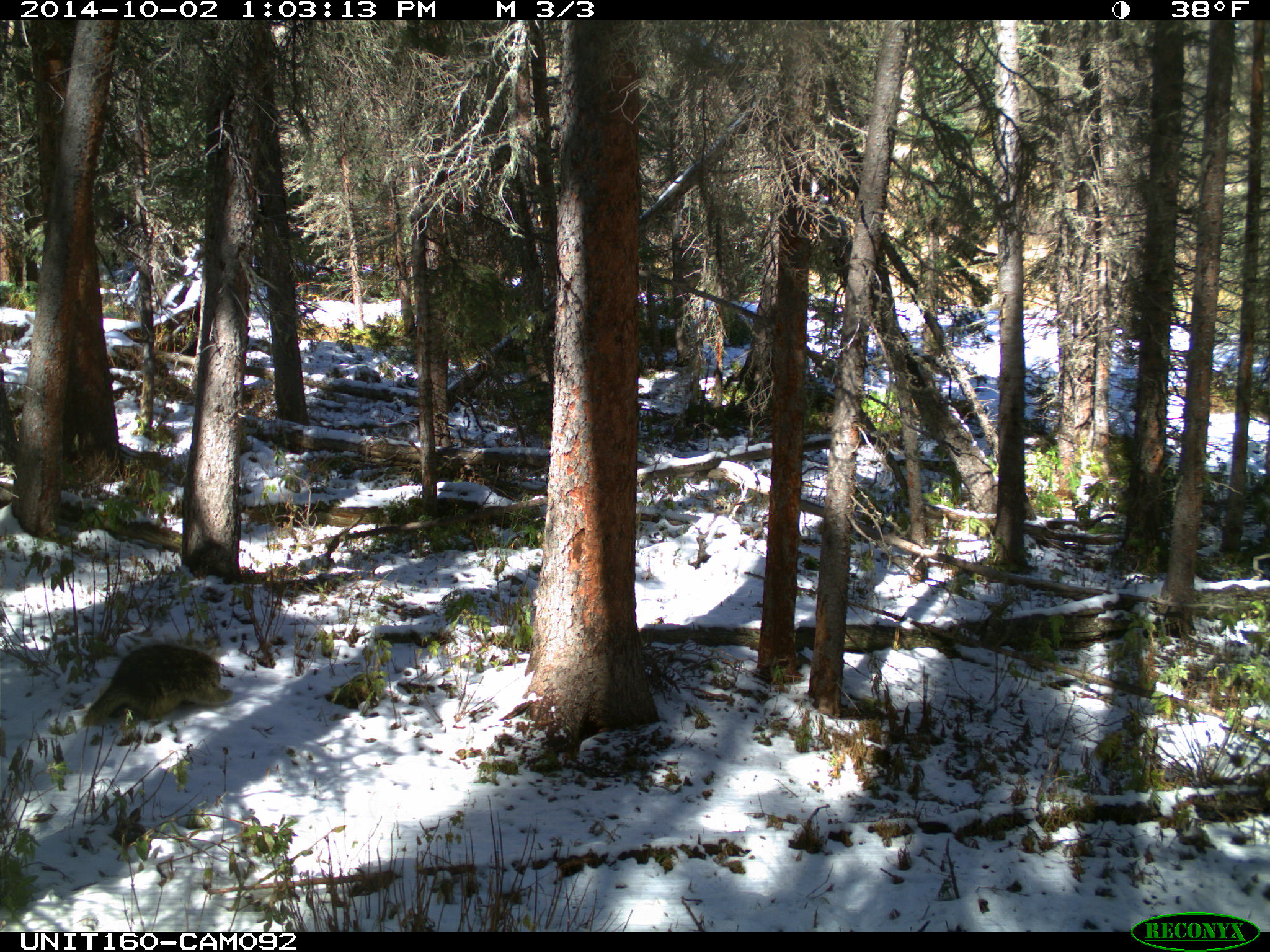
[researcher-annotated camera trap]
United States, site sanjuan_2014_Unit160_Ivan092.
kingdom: Animalia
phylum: Chordata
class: Mammalia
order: Rodentia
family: Erethizontidae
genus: Erethizon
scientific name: Erethizon dorsatum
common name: north american porcupine